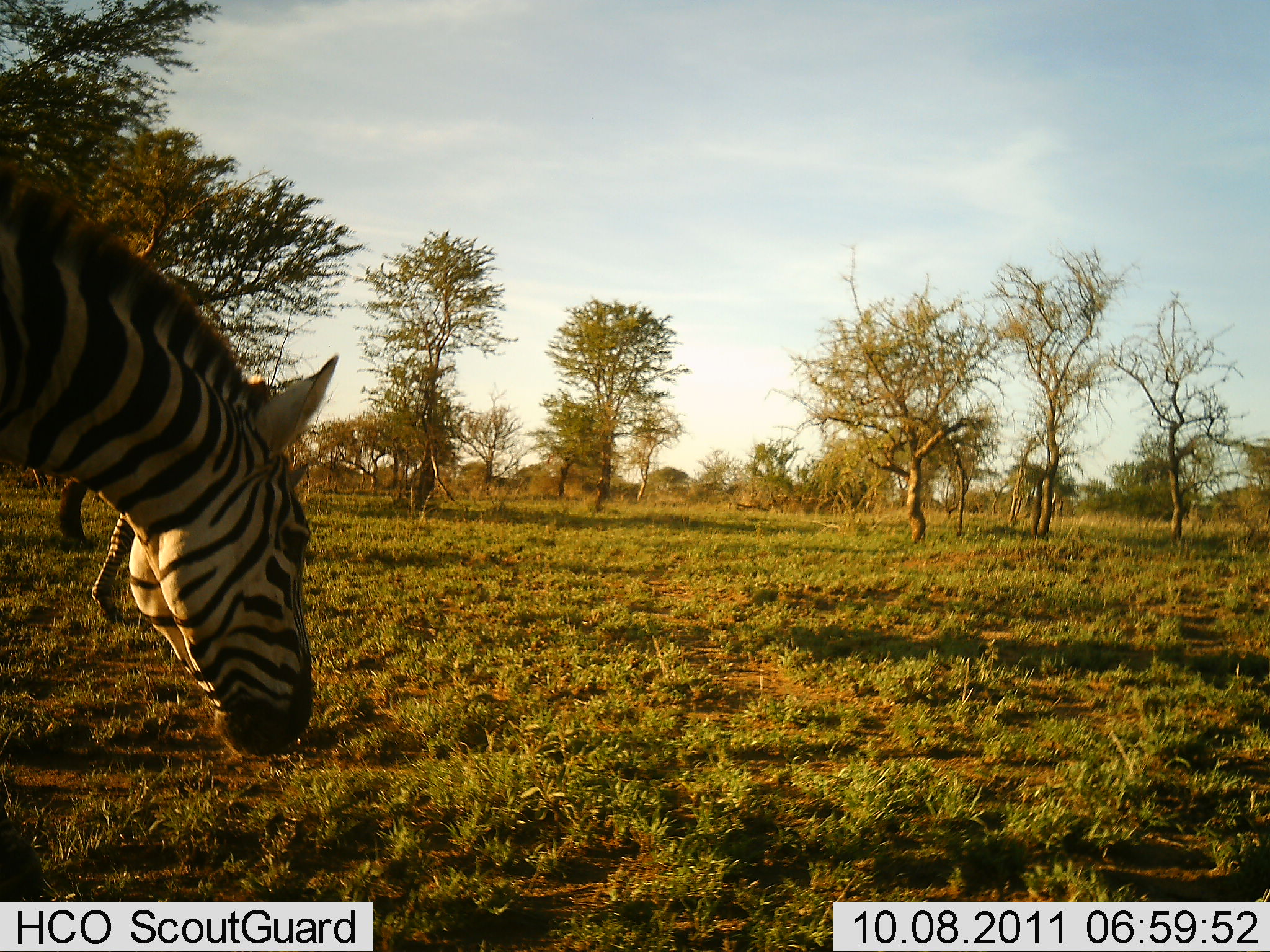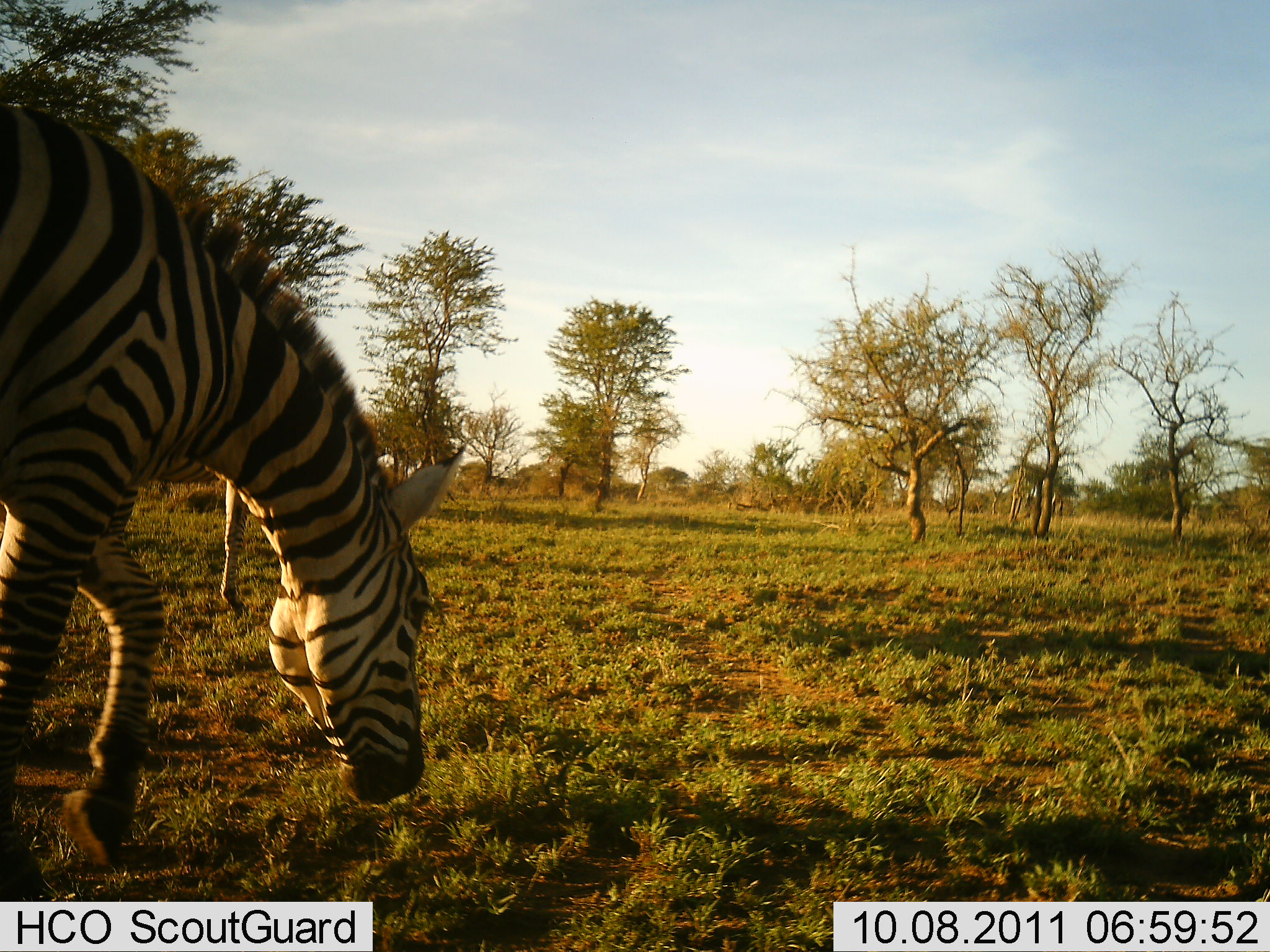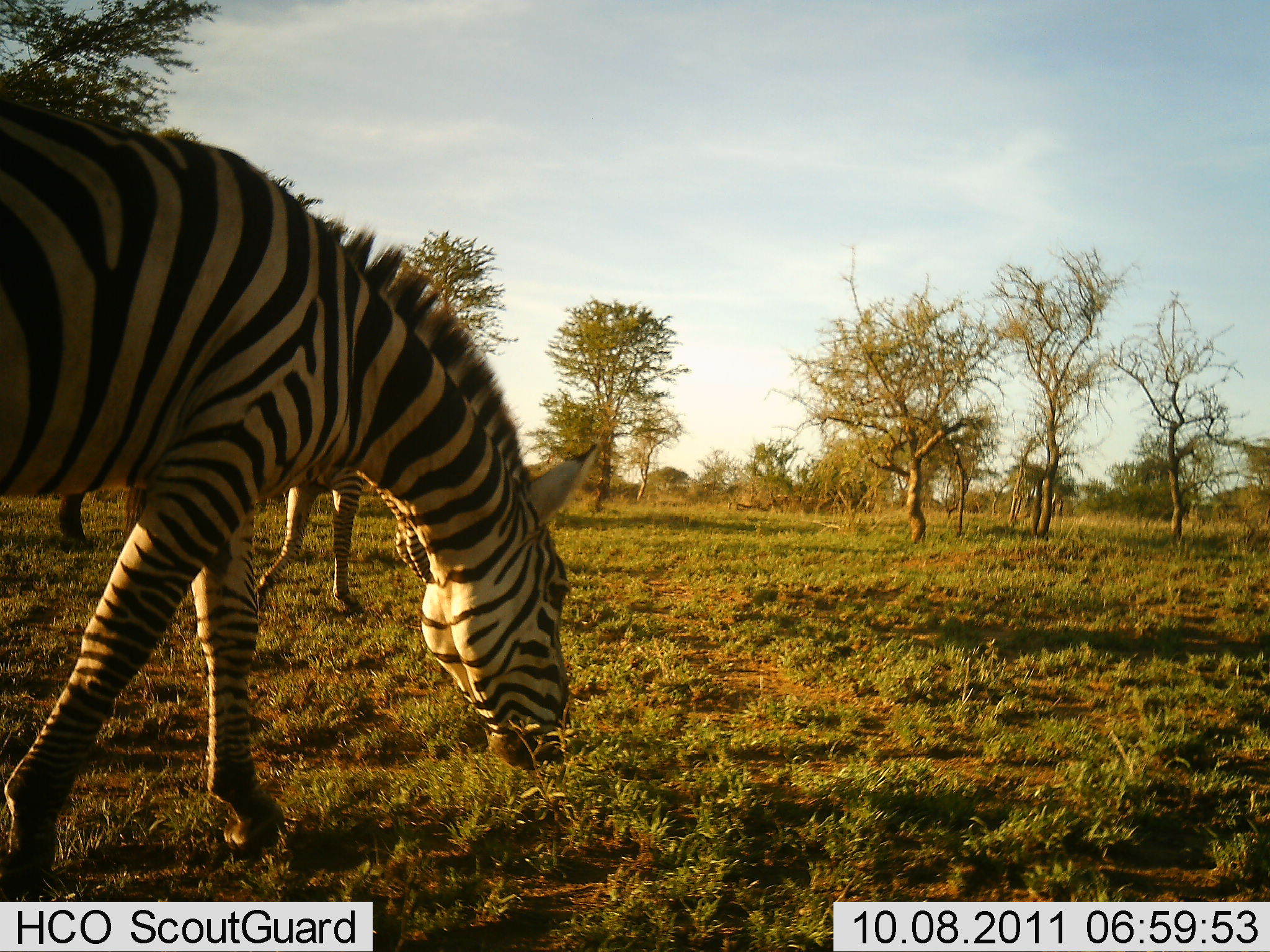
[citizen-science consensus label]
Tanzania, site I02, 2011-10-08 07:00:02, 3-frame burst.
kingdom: Animalia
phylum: Chordata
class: Mammalia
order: Perissodactyla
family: Equidae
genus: Equus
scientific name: Equus quagga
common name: plains zebra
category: zebra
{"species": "zebra (plains zebra) (Equus quagga)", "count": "2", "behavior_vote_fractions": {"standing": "12%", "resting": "0%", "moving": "25%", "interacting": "0%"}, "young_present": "0%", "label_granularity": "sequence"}